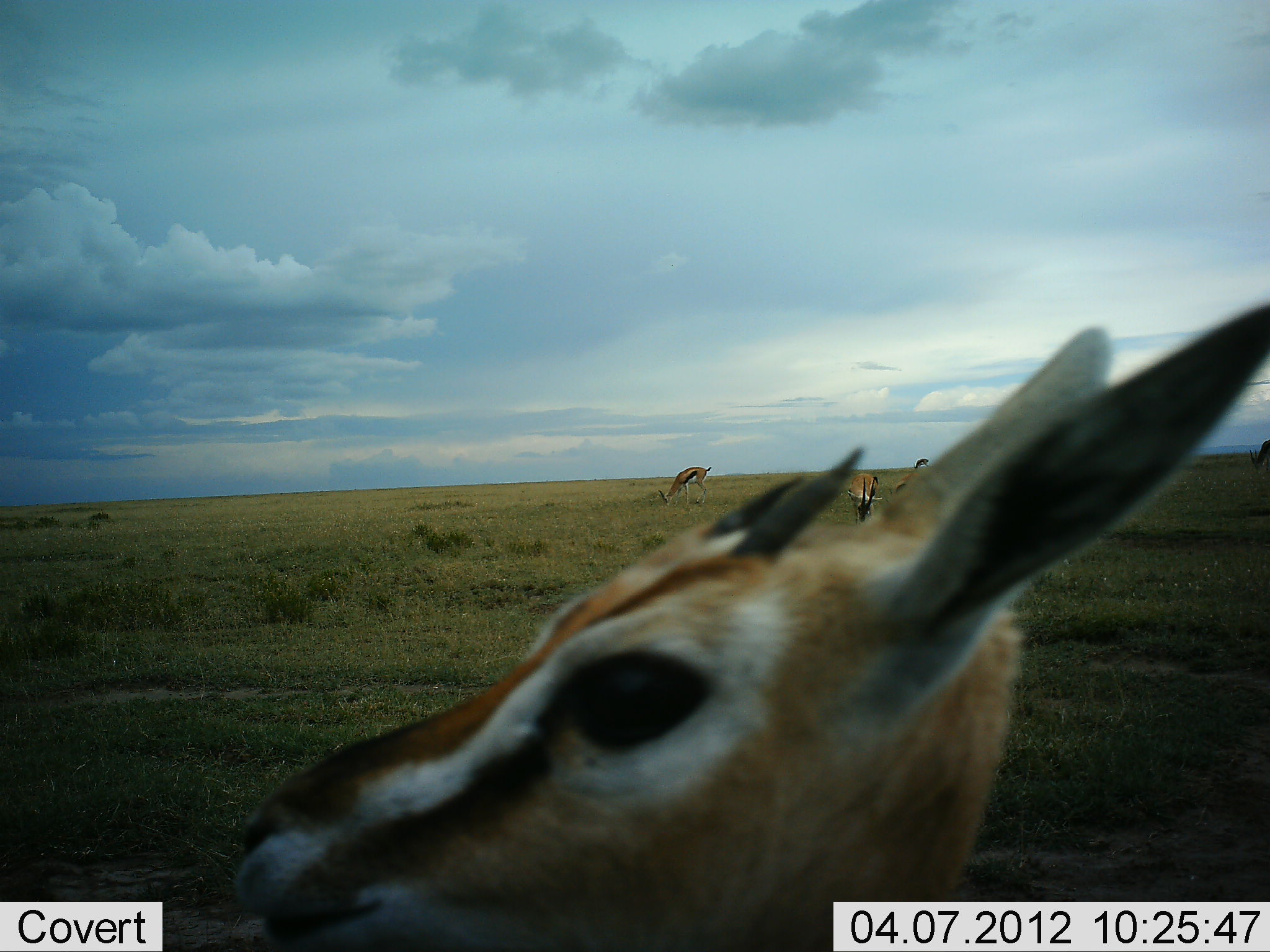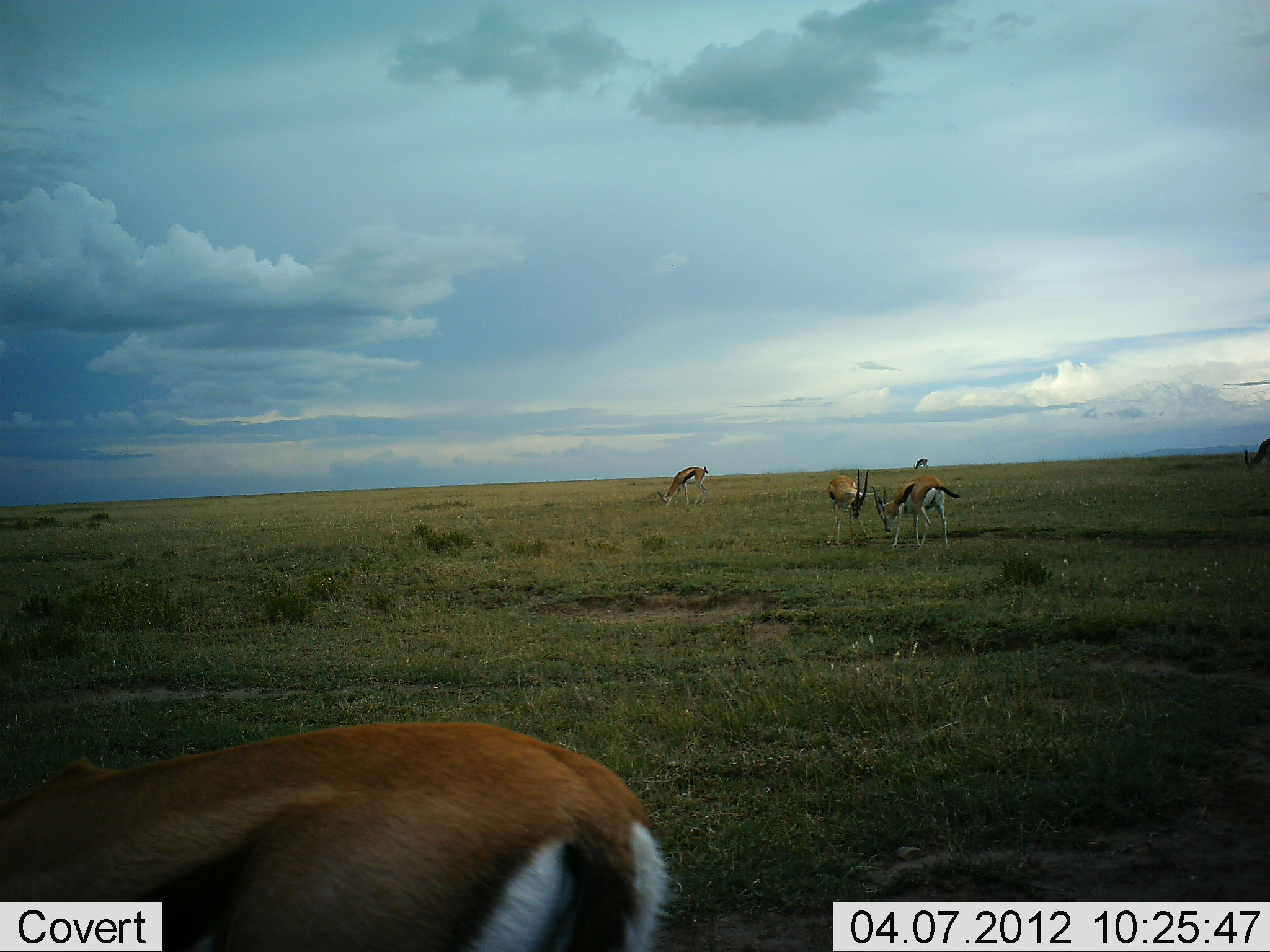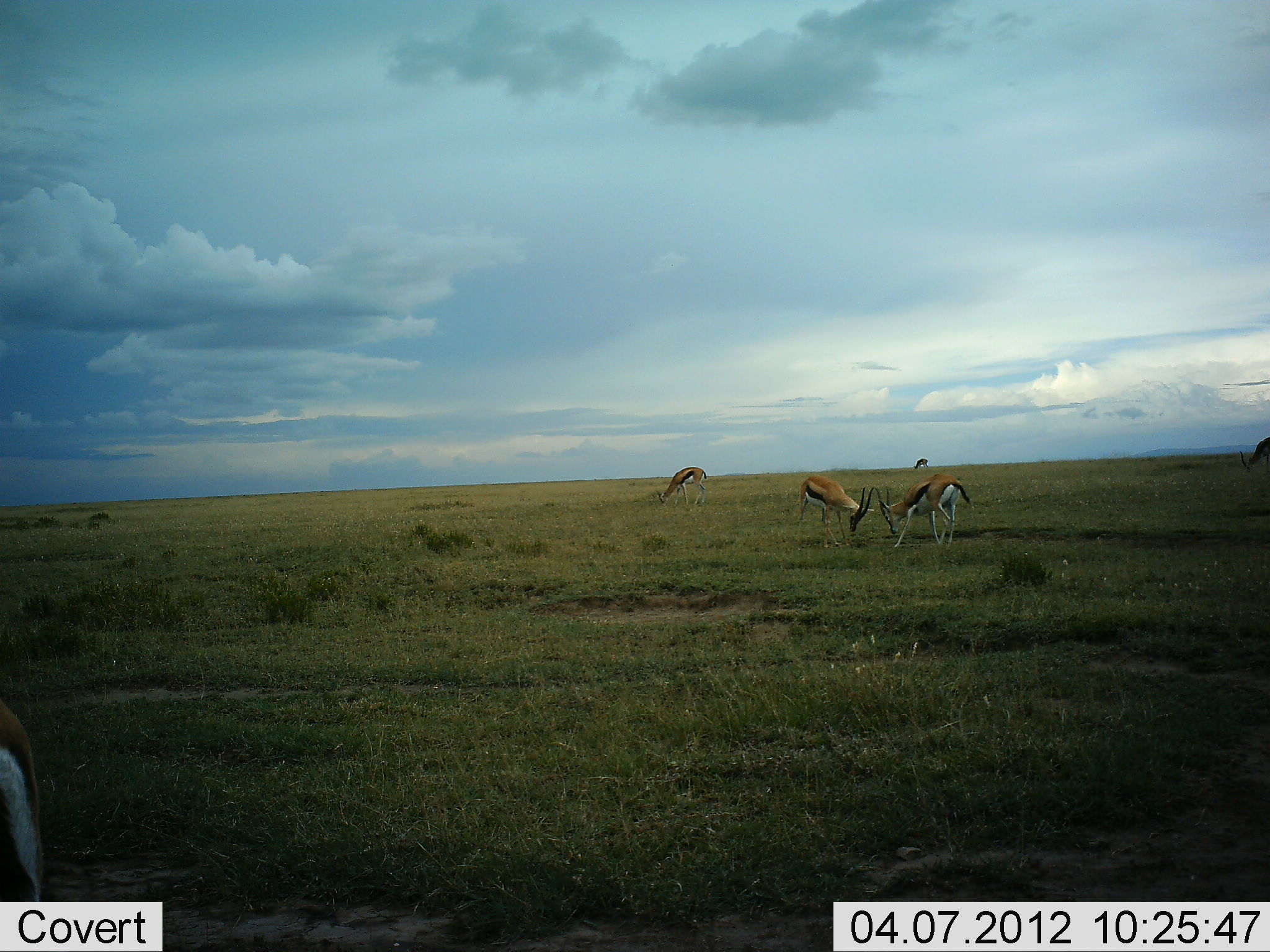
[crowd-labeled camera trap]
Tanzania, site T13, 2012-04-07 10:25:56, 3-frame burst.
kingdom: Animalia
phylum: Chordata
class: Mammalia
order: Artiodactyla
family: Bovidae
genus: Eudorcas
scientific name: Eudorcas thomsonii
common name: thomson's gazelle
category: gazellethomsons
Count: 5.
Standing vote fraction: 48%.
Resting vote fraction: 0%.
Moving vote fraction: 39%.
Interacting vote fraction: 39%.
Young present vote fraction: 4%.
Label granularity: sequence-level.